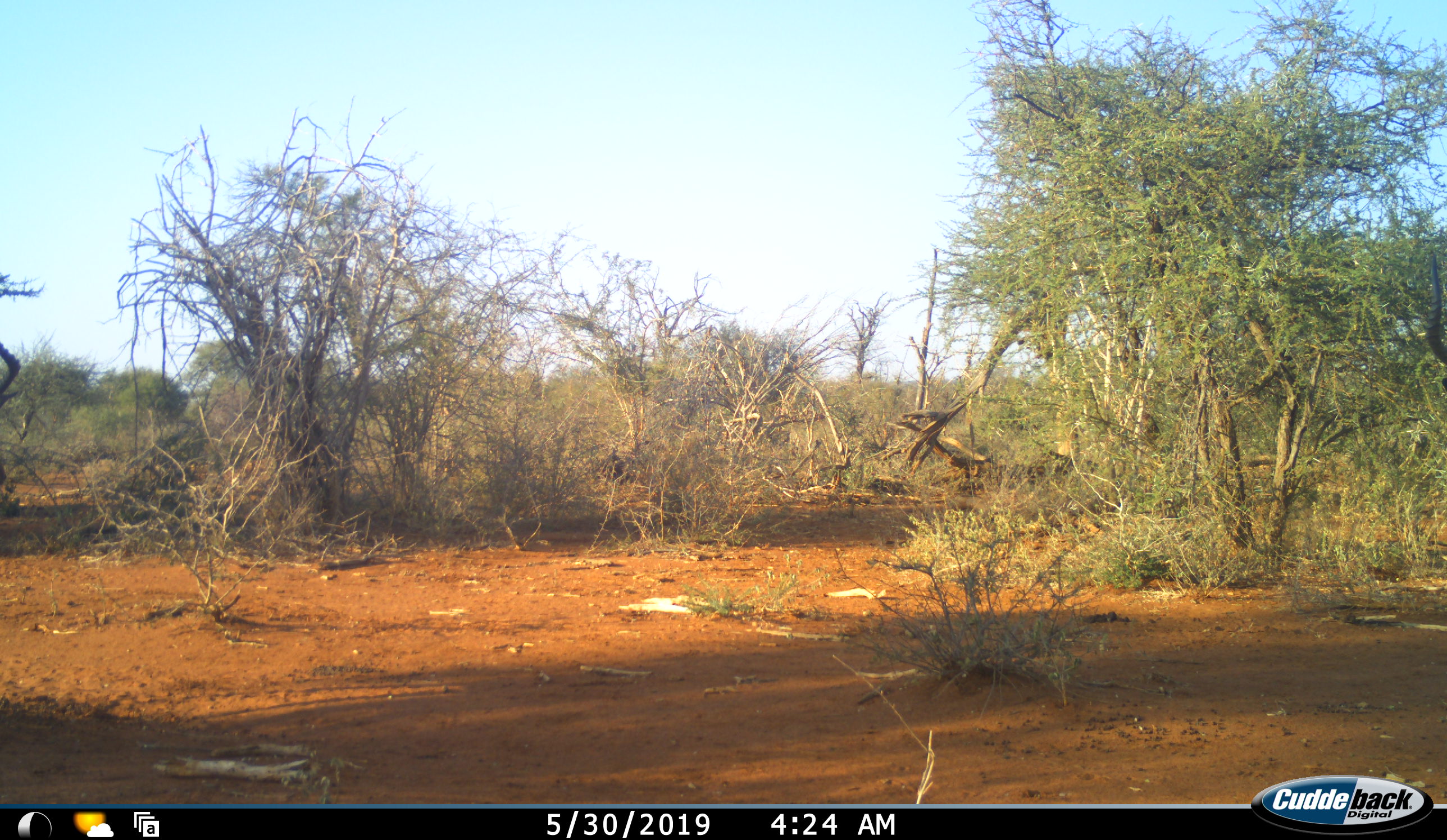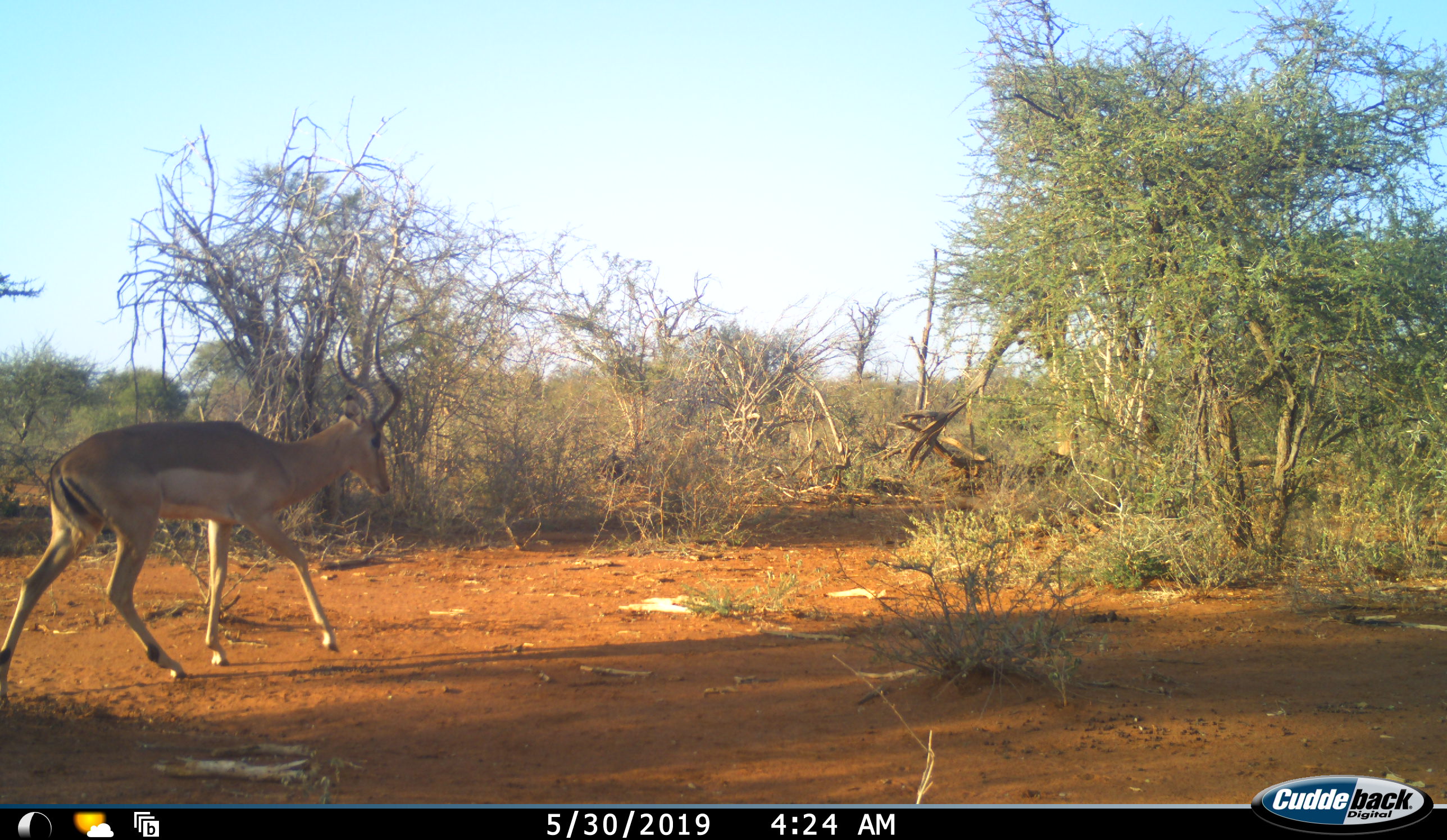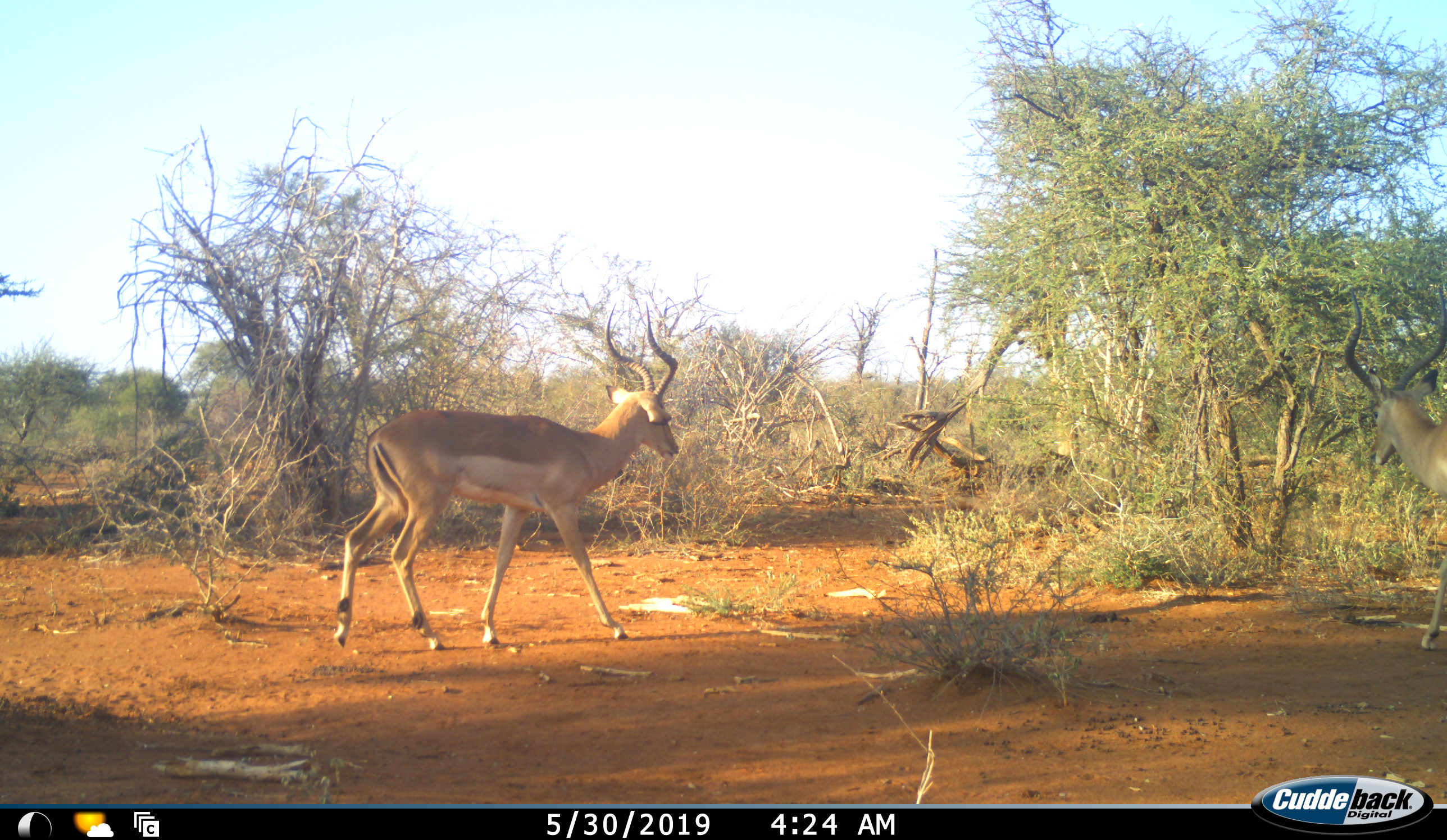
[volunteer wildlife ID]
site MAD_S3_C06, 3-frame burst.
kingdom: Animalia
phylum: Chordata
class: Mammalia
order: Artiodactyla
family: Bovidae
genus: Aepyceros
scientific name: Aepyceros melampus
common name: impala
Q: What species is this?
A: Impala (Aepyceros melampus).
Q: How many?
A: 2.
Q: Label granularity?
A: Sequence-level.